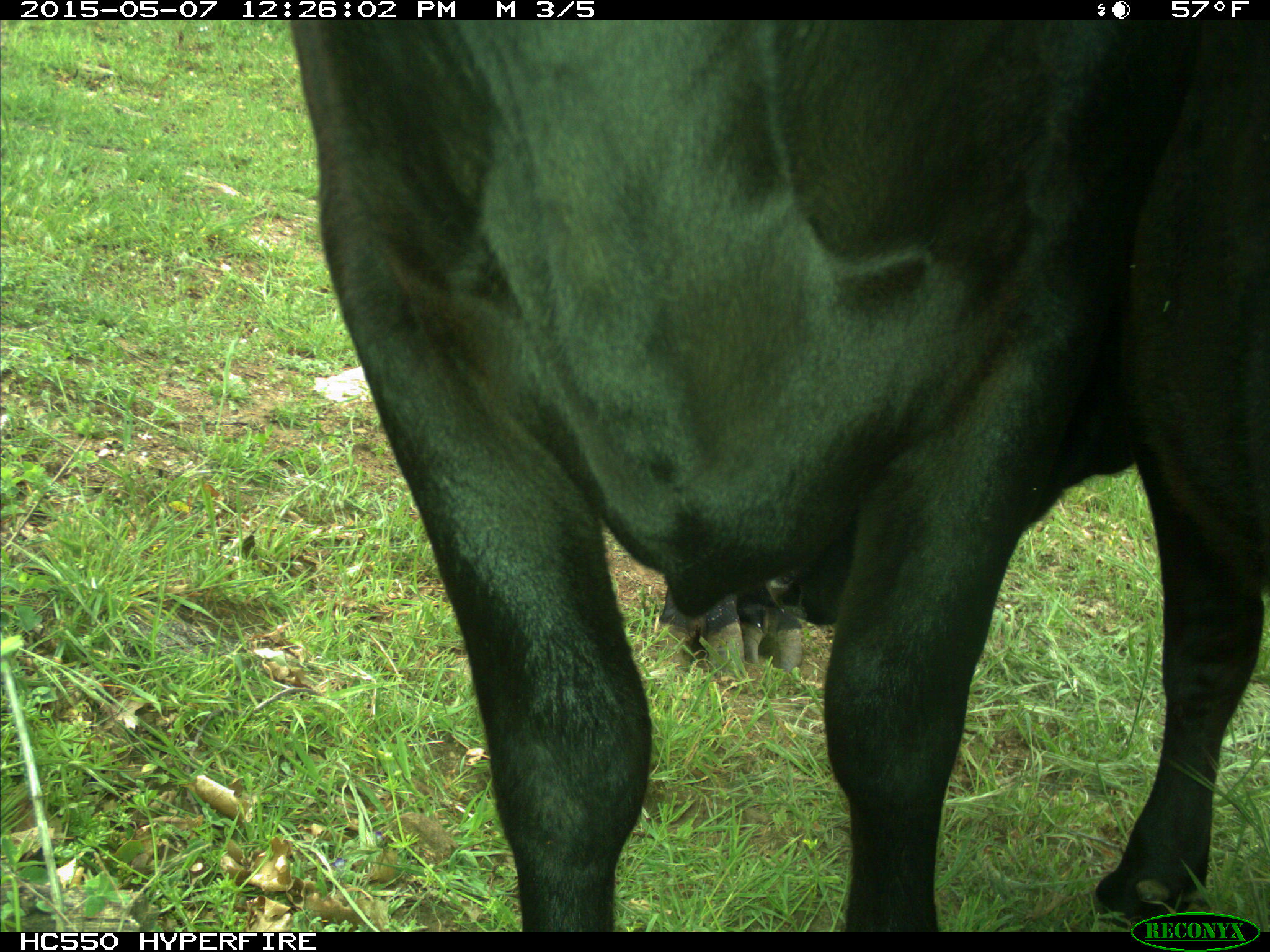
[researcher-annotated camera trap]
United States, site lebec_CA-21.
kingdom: Animalia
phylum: Chordata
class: Mammalia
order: Artiodactyla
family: Bovidae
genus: Bos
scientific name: Bos taurus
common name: domestic cow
Bos taurus (domestic cow).